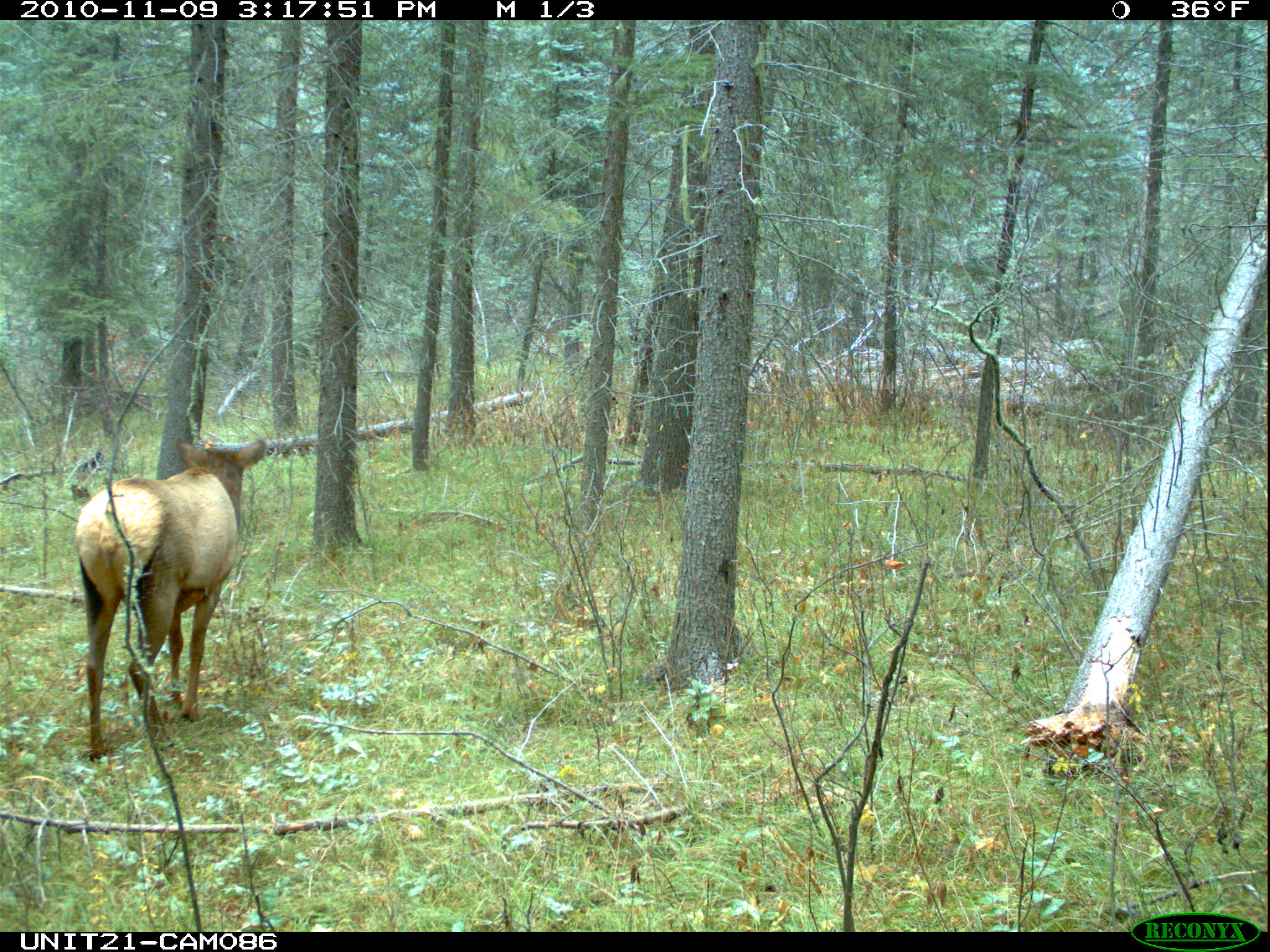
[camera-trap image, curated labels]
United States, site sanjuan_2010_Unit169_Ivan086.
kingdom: Animalia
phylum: Chordata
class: Mammalia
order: Artiodactyla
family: Cervidae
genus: Cervus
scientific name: Cervus elaphus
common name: red deer